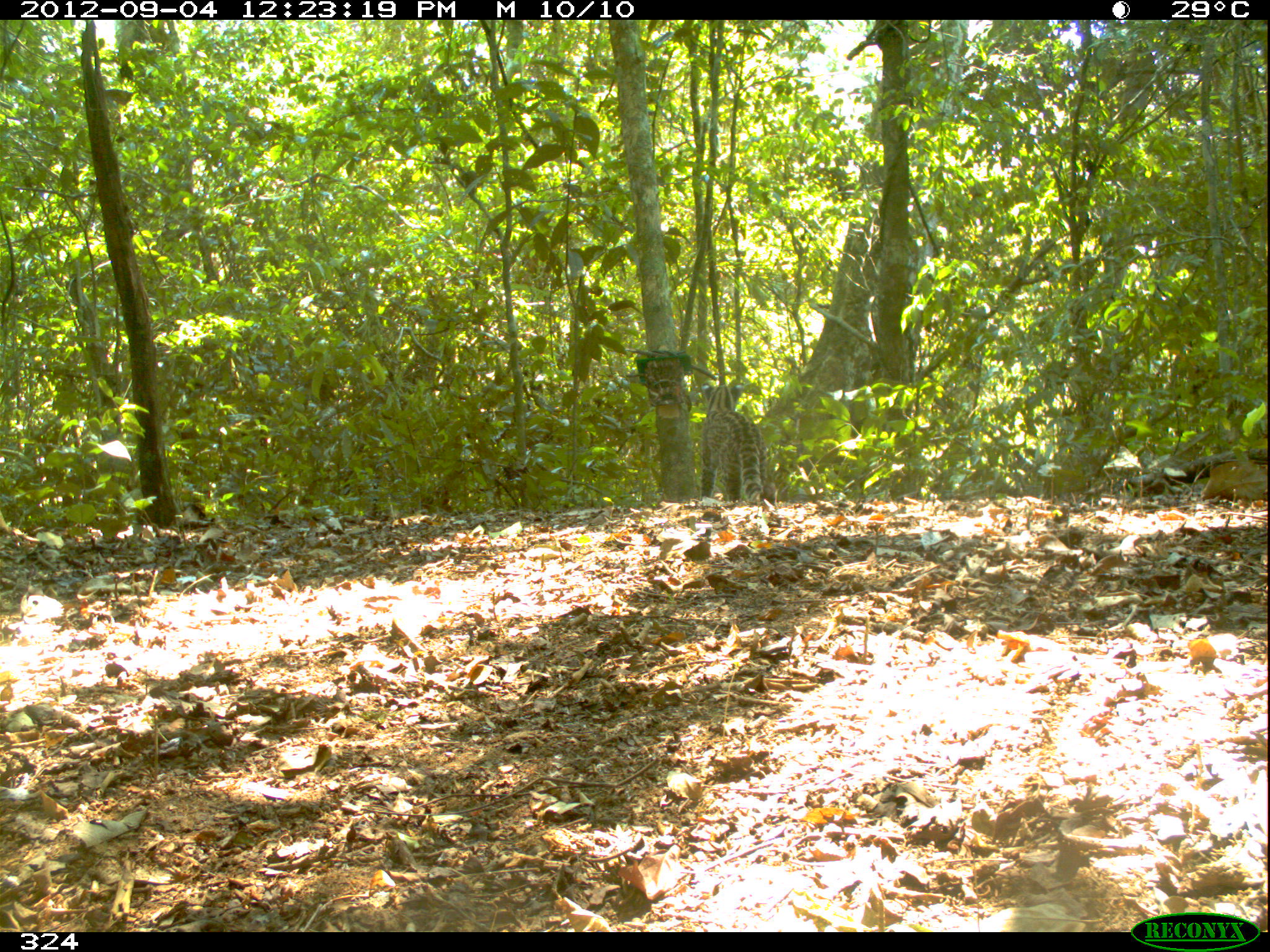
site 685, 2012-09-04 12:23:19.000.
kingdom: Animalia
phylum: Chordata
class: Mammalia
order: Carnivora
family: Felidae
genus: Leopardus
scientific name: Leopardus wiedii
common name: margay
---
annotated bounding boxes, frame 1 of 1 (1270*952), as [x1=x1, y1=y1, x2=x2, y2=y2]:
leopardus wiedii: [x1=699, y1=383, x2=776, y2=507]